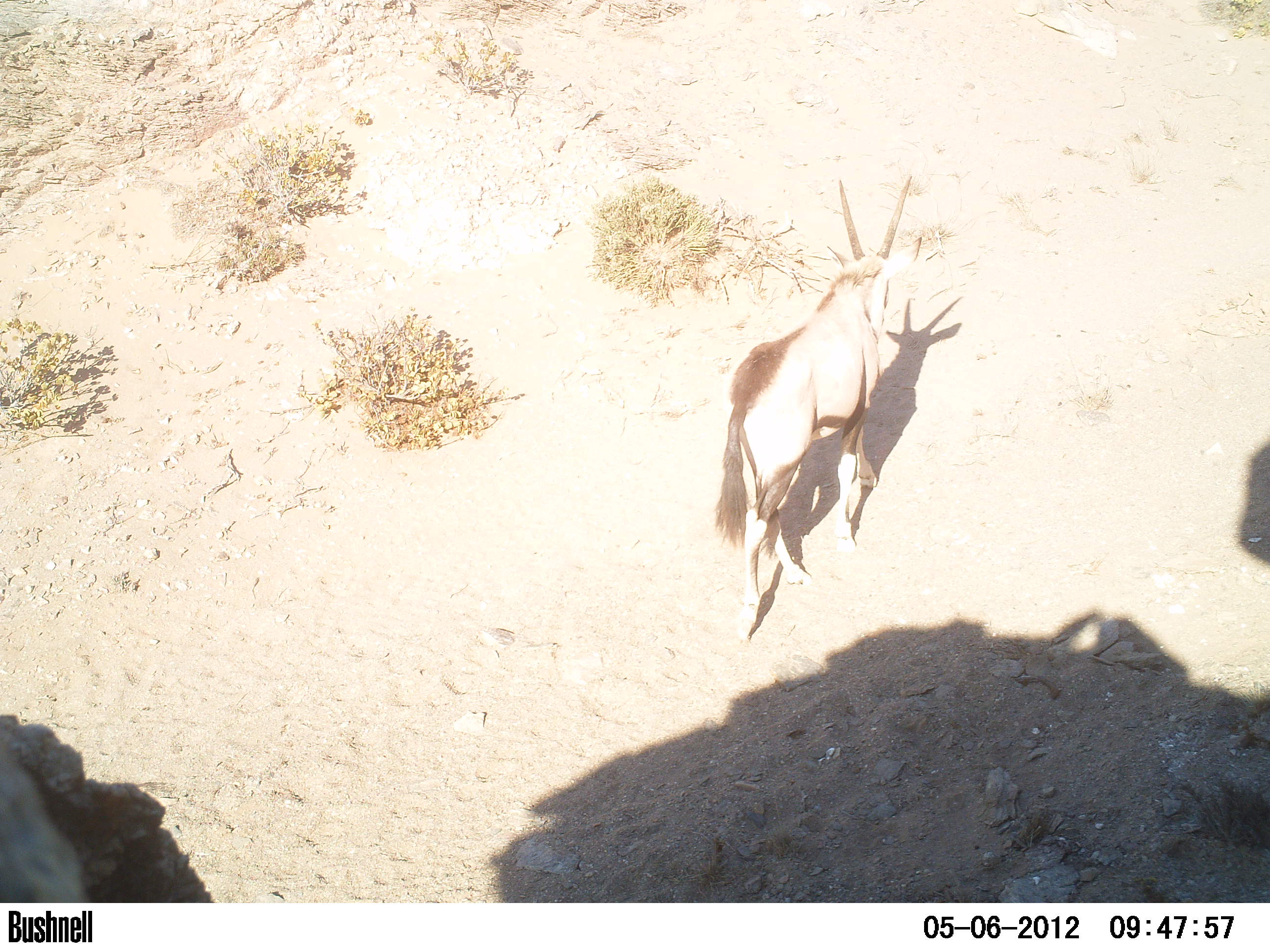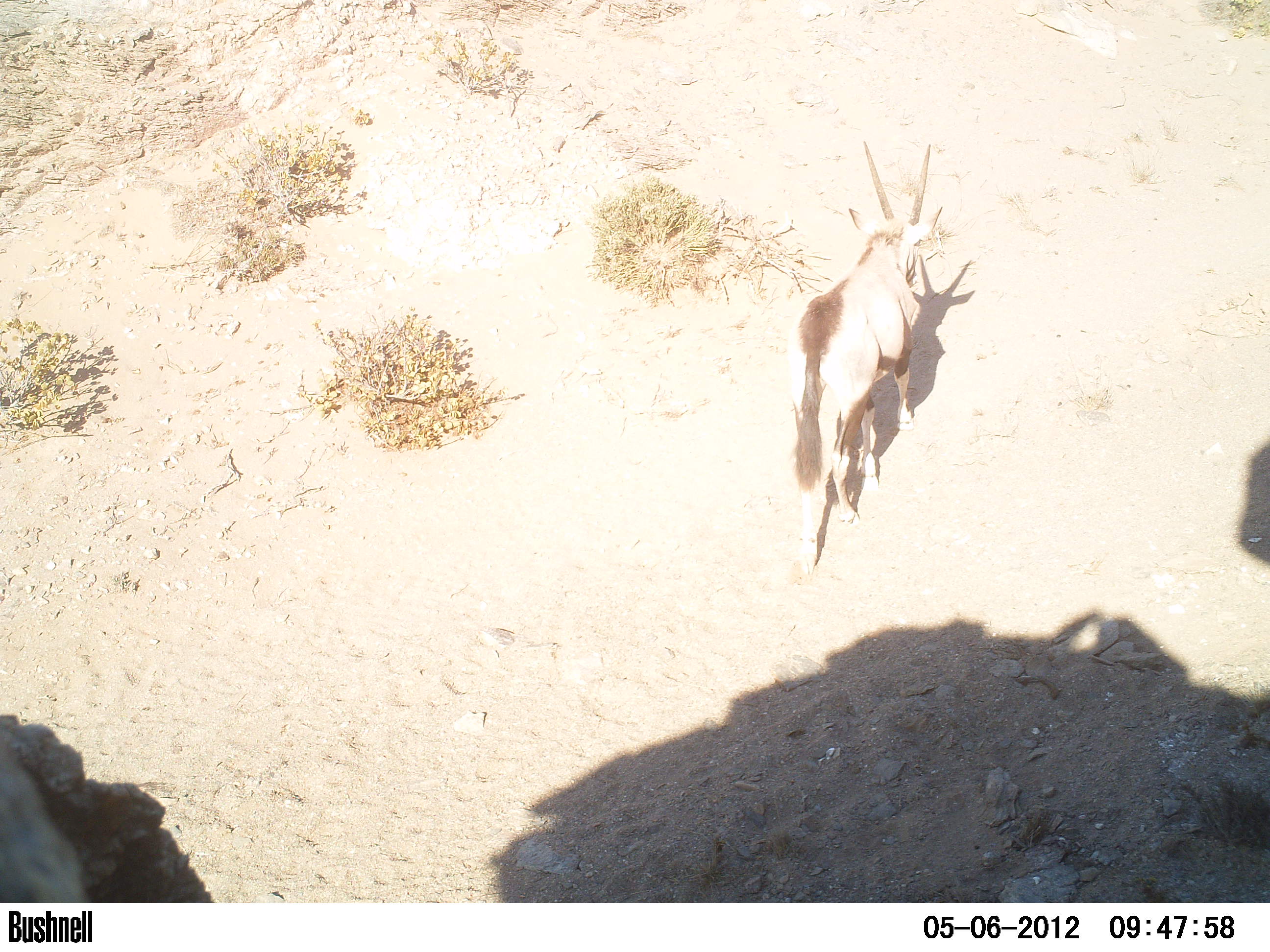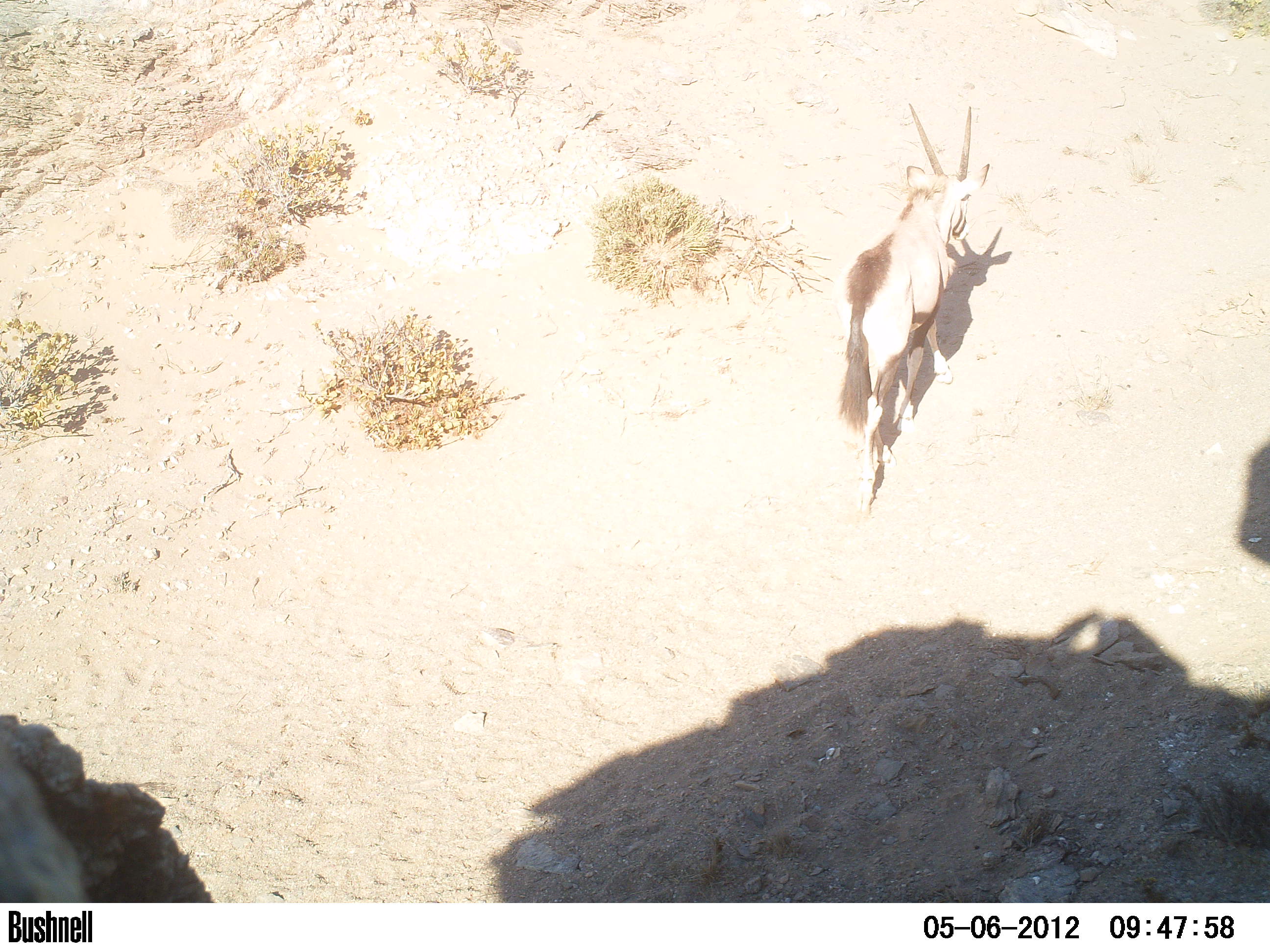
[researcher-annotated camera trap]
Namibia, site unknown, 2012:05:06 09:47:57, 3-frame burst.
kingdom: Animalia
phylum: Chordata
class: Mammalia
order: Artiodactyla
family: Bovidae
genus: Oryx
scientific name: Oryx gazella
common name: gemsbok